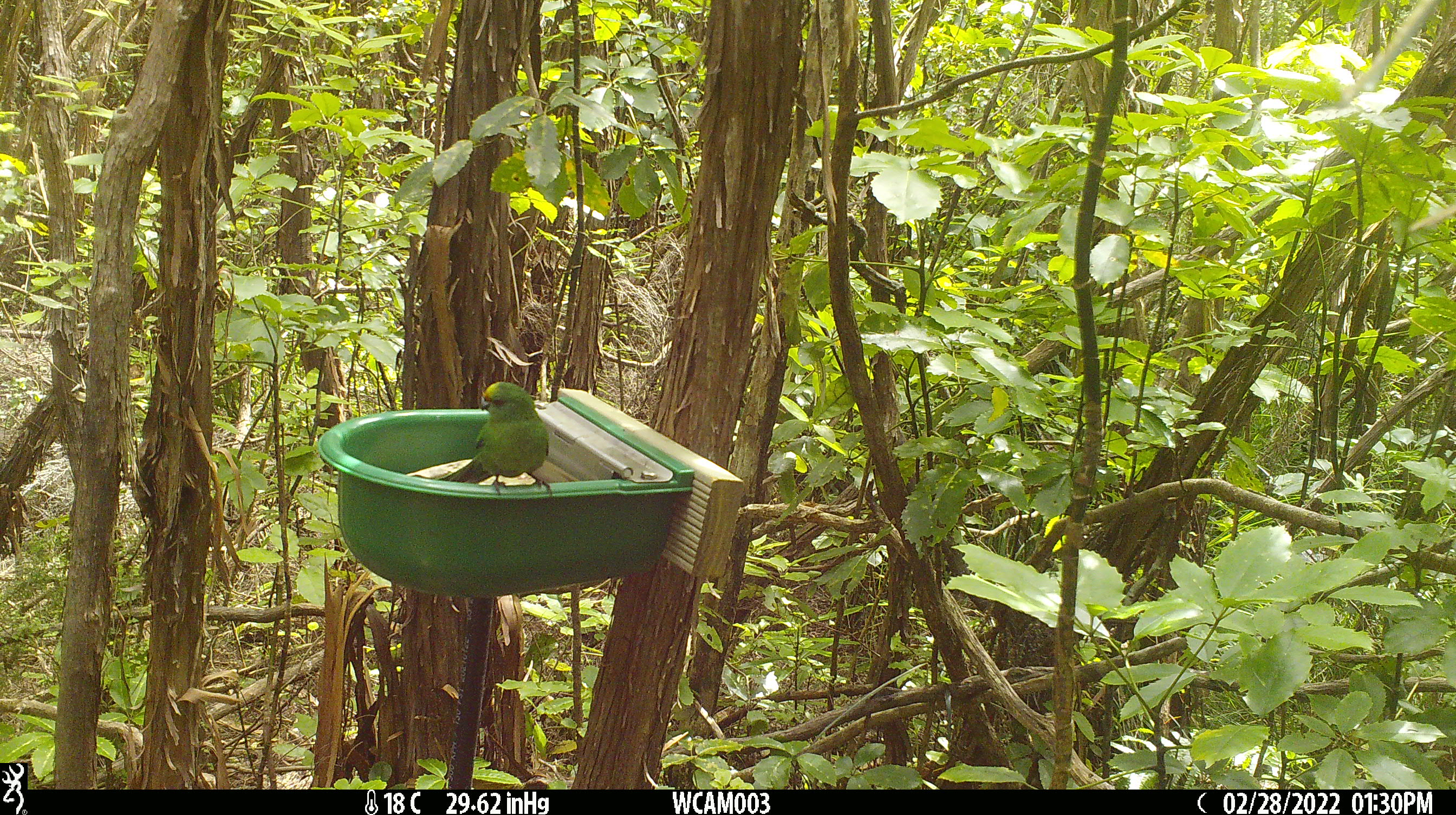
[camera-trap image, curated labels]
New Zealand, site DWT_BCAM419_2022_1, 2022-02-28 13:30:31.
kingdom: Animalia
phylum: Chordata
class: Aves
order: Psittaciformes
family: Psittaculidae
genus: Cyanoramphus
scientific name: Cyanoramphus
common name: parakeet